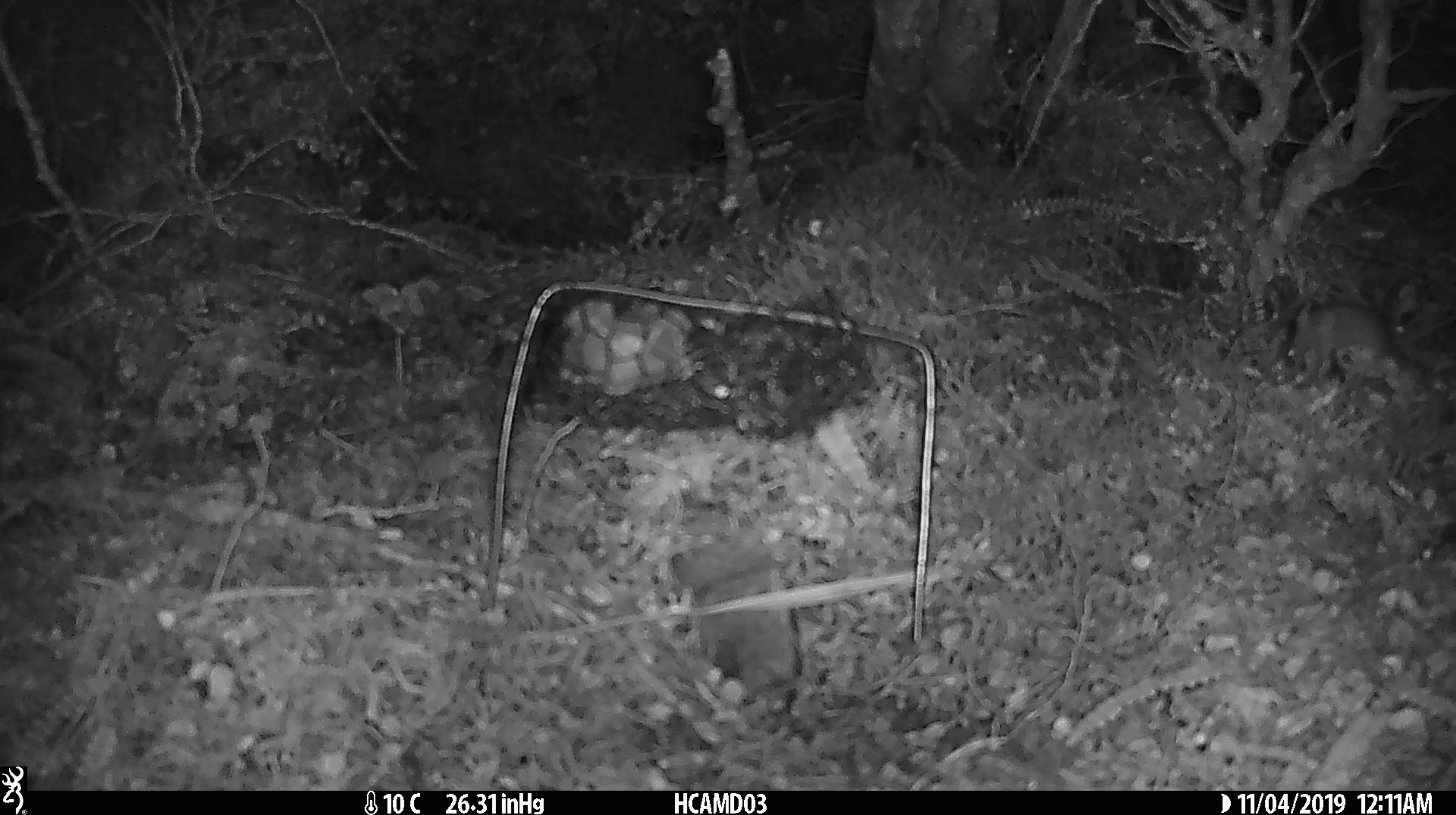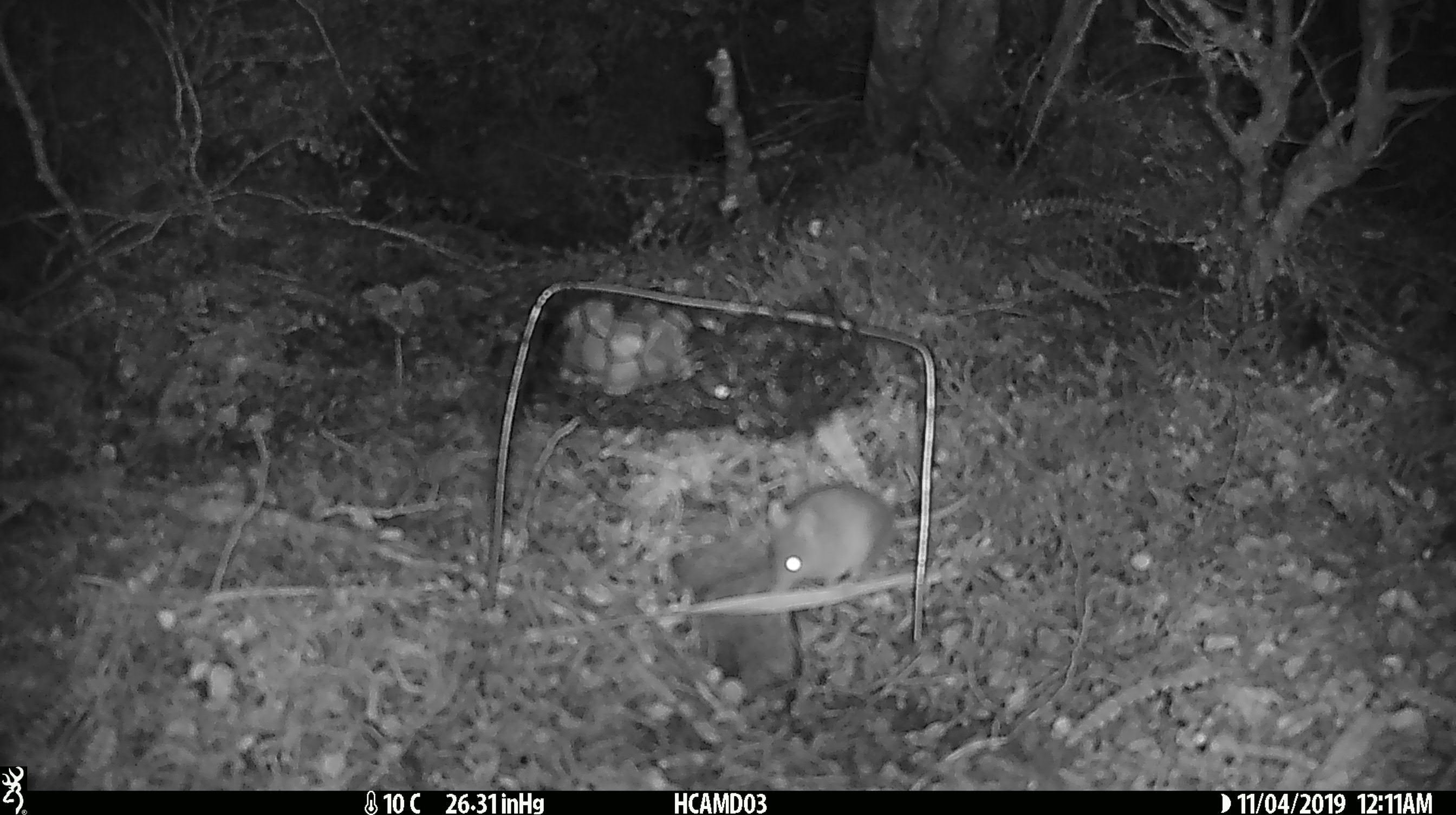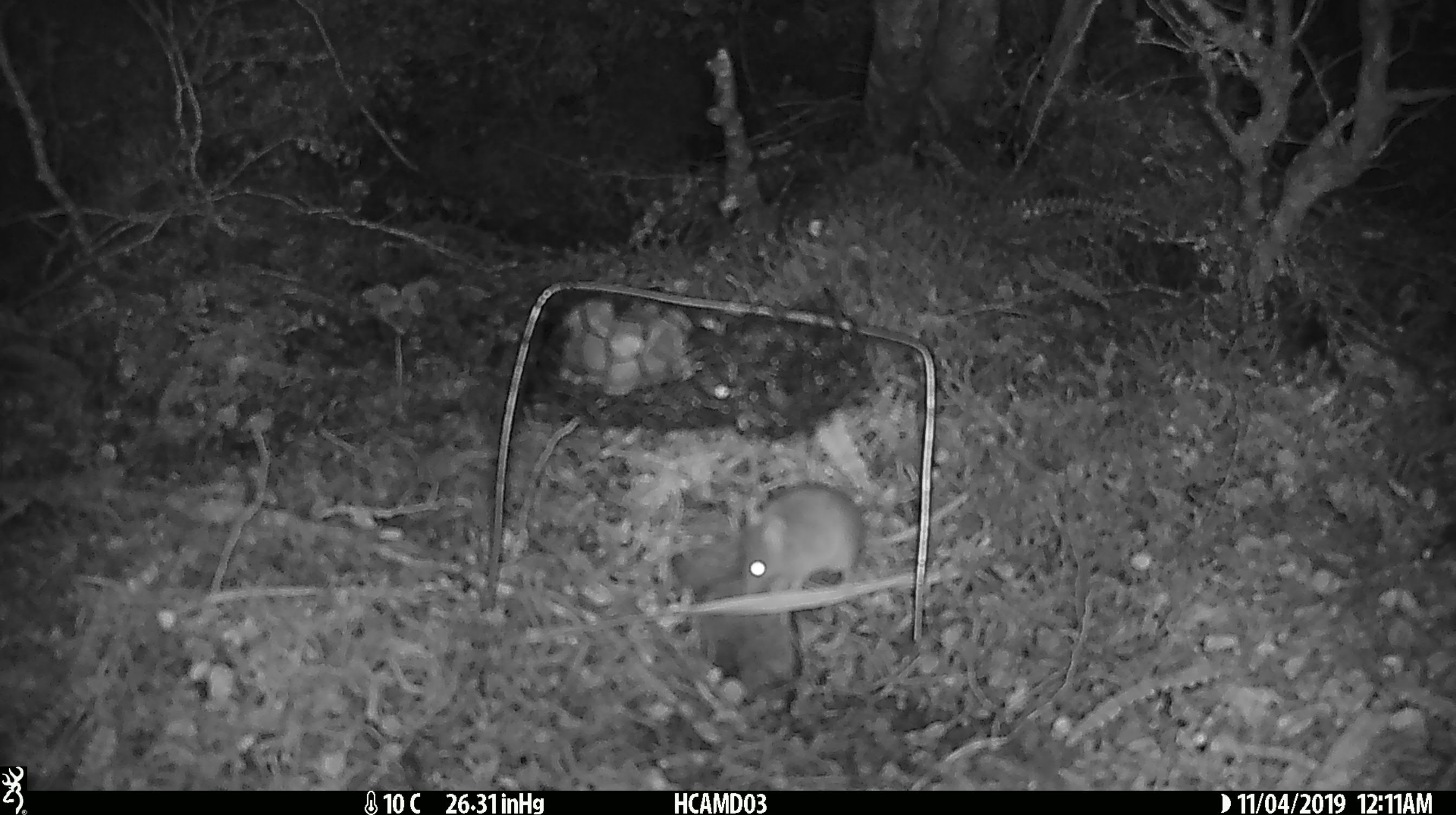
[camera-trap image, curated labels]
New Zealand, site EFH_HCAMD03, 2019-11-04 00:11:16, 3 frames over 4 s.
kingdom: Animalia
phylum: Chordata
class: Mammalia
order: Rodentia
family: Muridae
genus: Mus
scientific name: Mus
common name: mouse